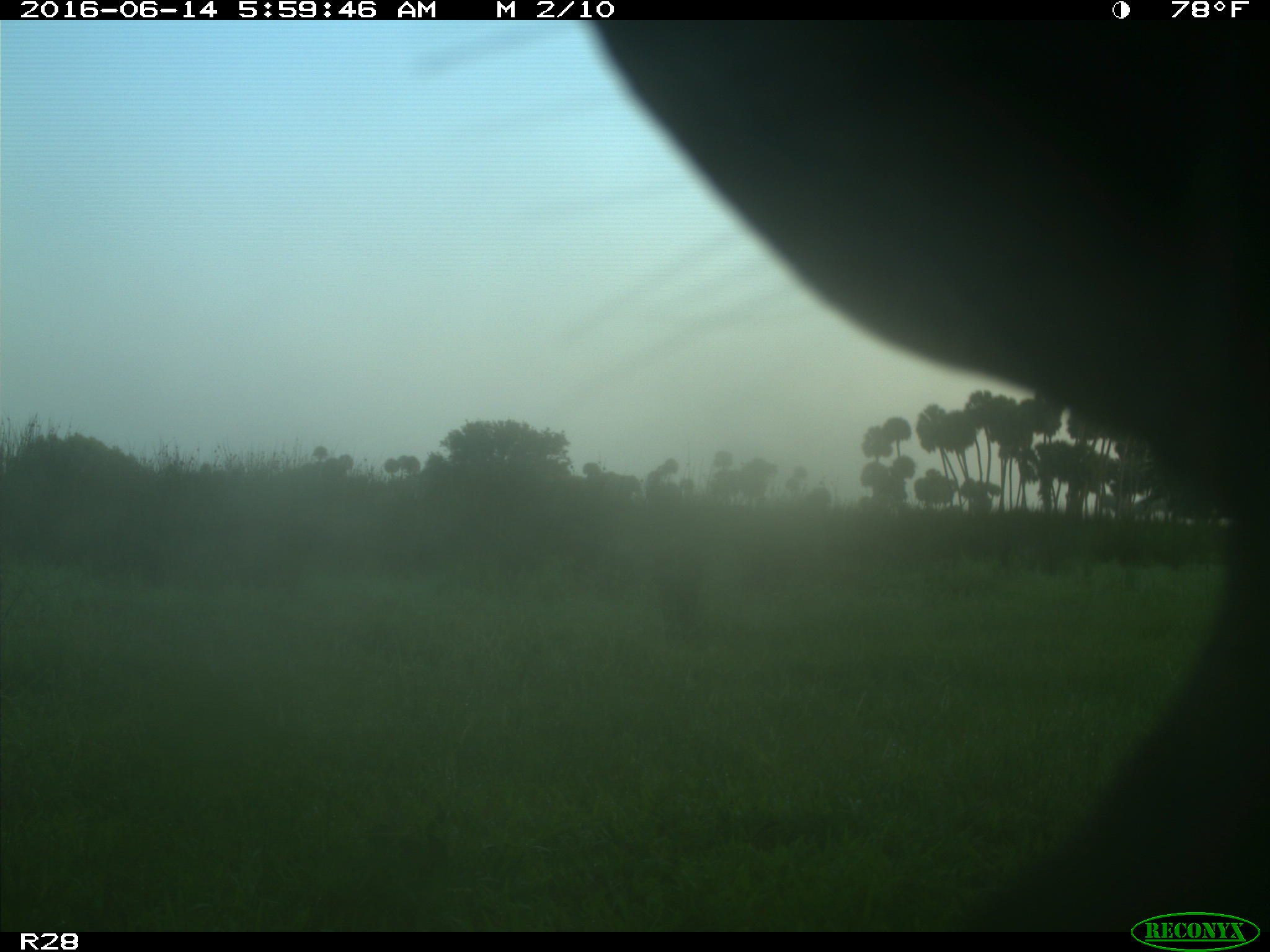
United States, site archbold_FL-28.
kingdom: Animalia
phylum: Chordata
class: Mammalia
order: Artiodactyla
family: Bovidae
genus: Bos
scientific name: Bos taurus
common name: domestic cow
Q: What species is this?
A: Bos taurus (domestic cow).